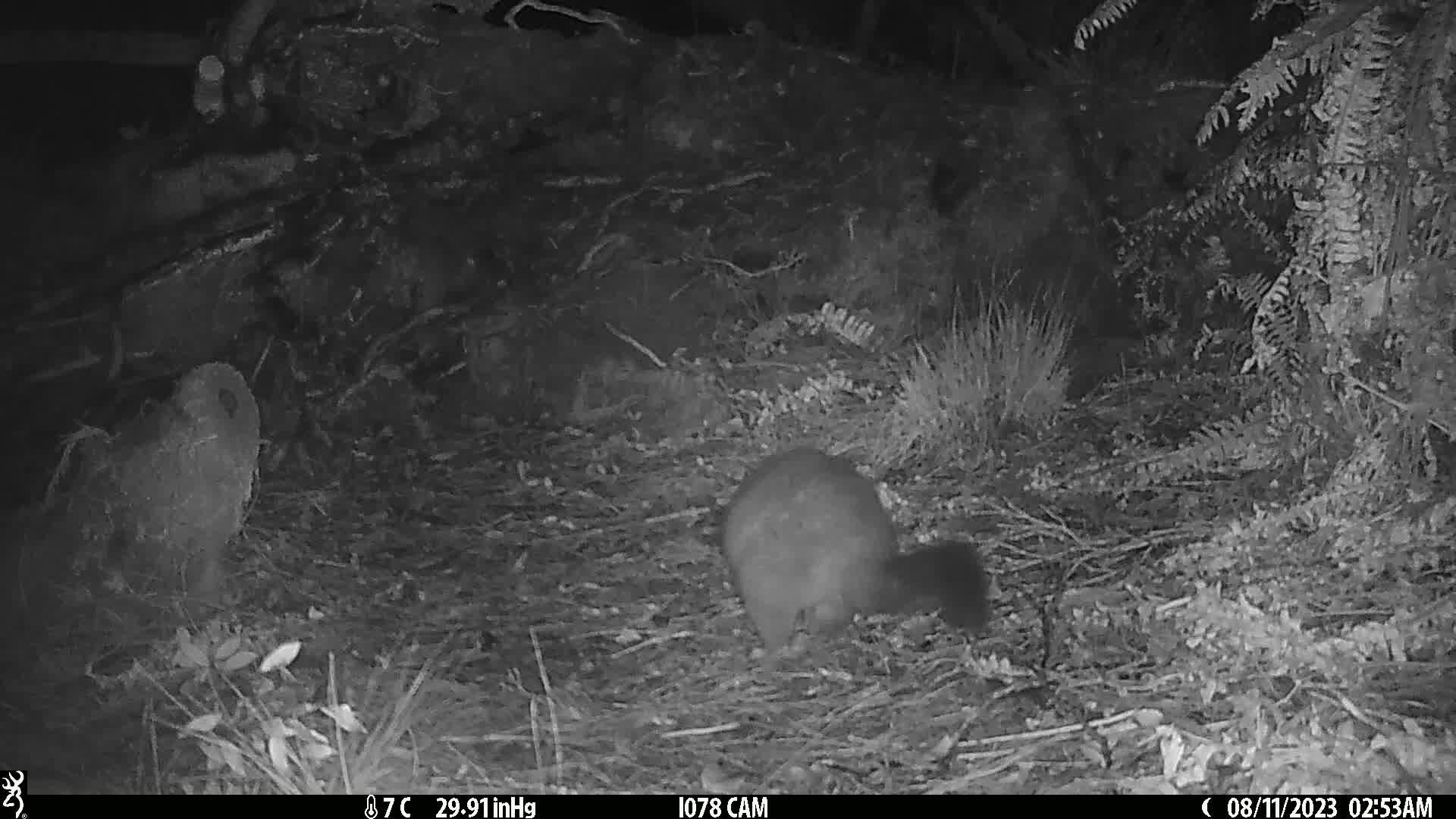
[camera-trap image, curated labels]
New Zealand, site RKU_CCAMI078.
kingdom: Animalia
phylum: Chordata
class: Mammalia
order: Diprotodontia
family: Phalangeridae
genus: Trichosurus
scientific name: Trichosurus vulpecula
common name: common brushtail possum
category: possum